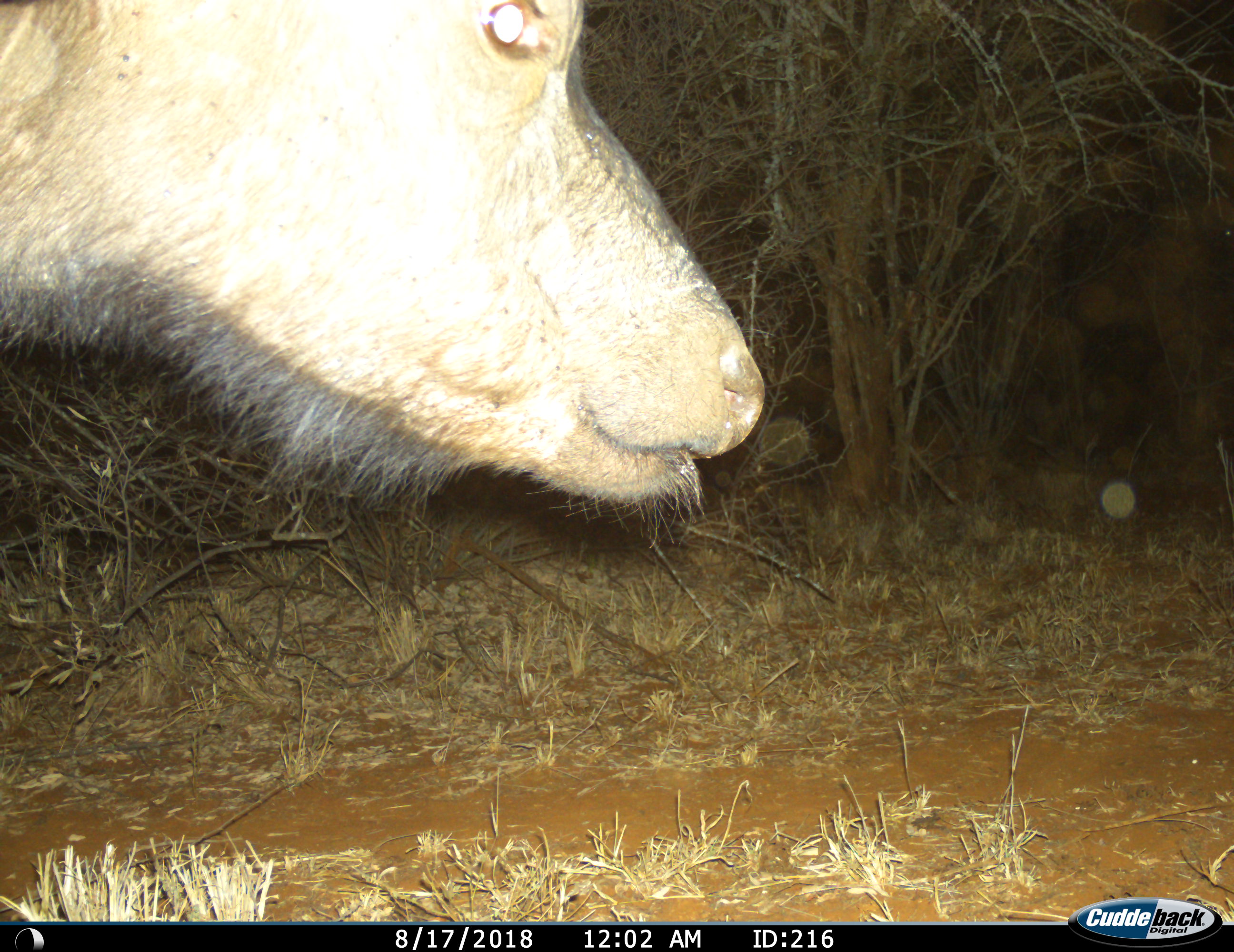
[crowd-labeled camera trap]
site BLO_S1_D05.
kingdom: Animalia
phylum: Chordata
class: Mammalia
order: Artiodactyla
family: Bovidae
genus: Syncerus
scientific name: Syncerus caffer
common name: african buffalo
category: buffalo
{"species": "buffalo (african buffalo) (Syncerus caffer)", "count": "1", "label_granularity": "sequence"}